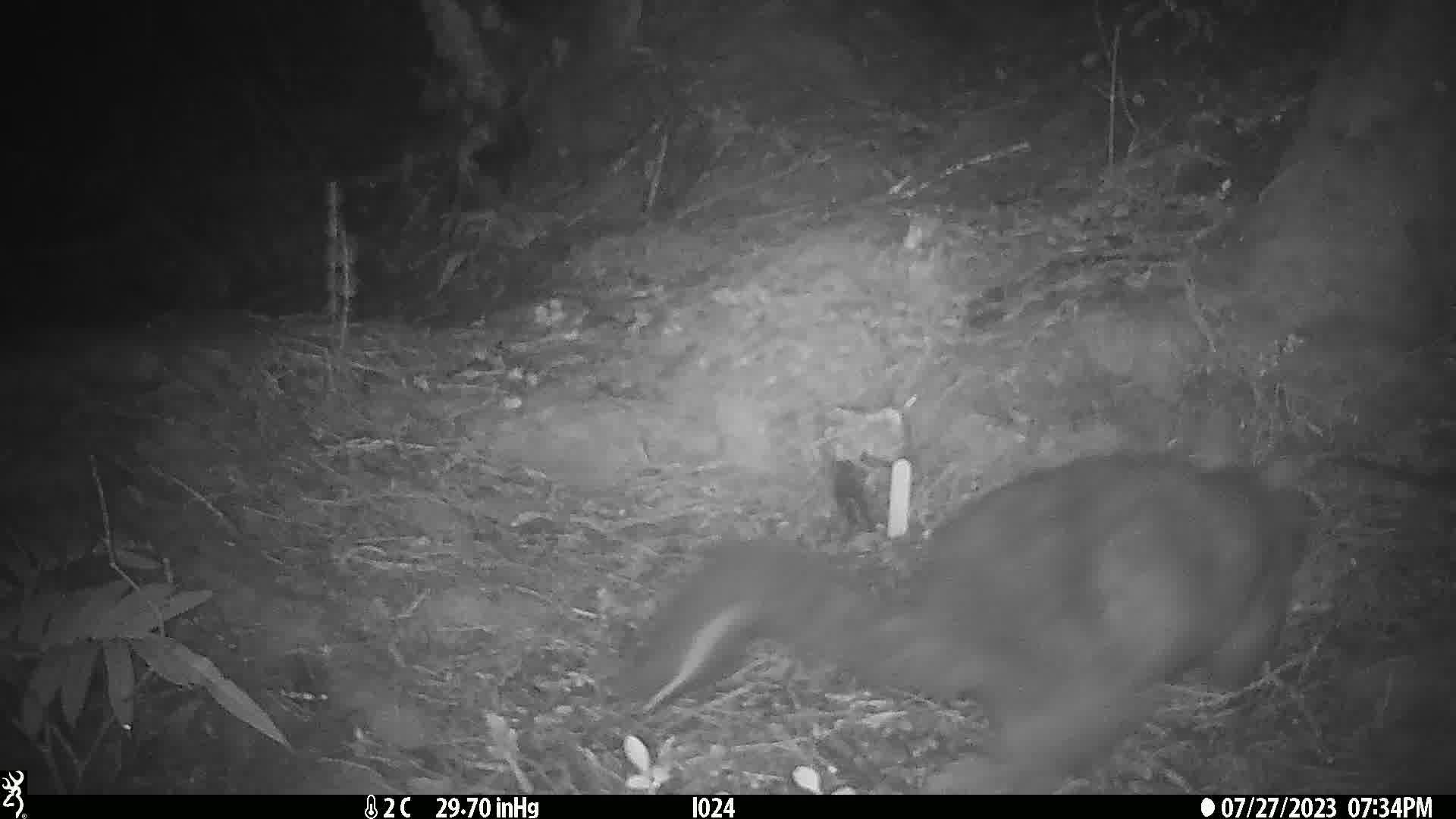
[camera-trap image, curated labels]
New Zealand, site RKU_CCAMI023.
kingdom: Animalia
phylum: Chordata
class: Mammalia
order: Diprotodontia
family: Phalangeridae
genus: Trichosurus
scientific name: Trichosurus vulpecula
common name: common brushtail possum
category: possum